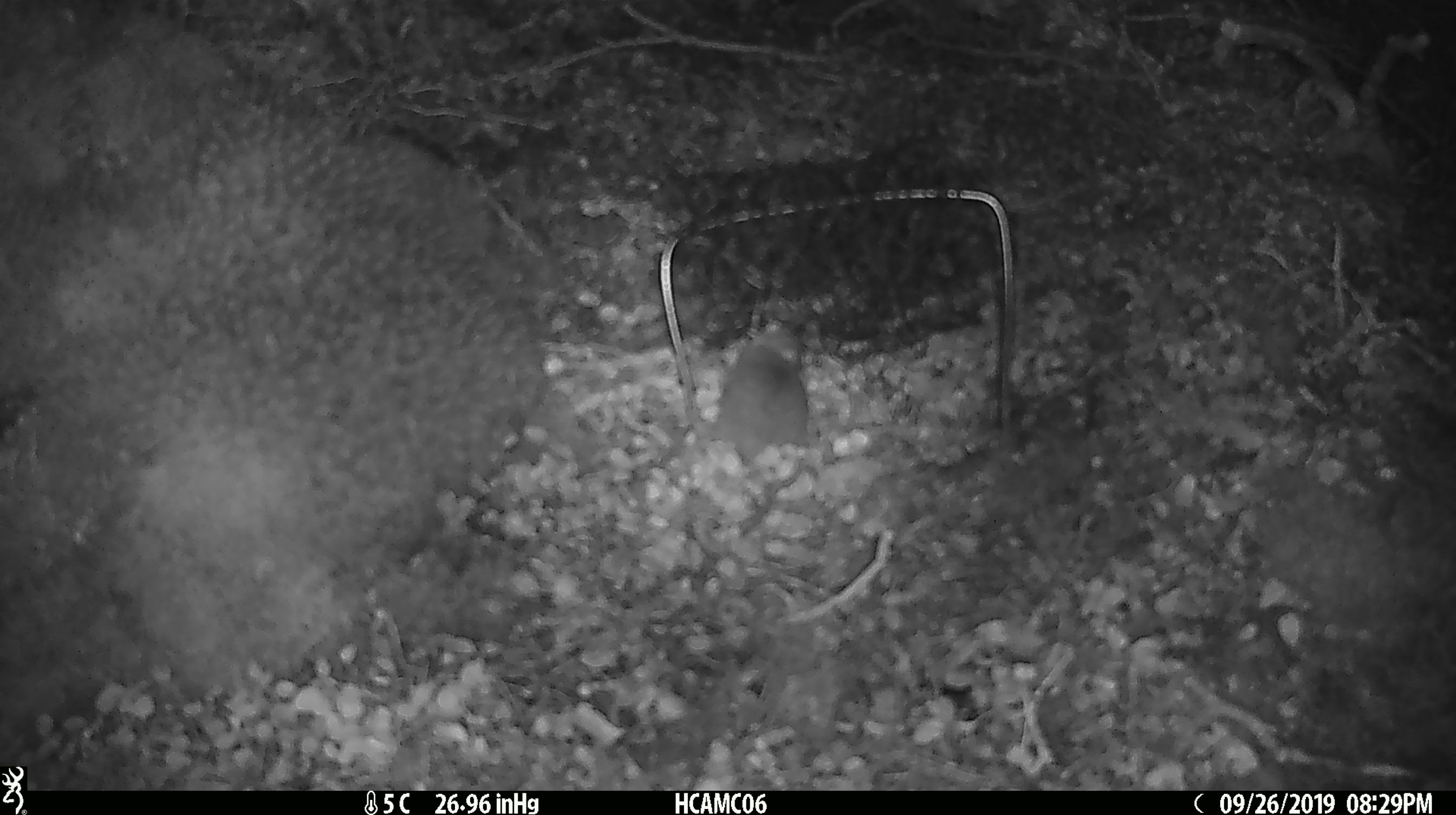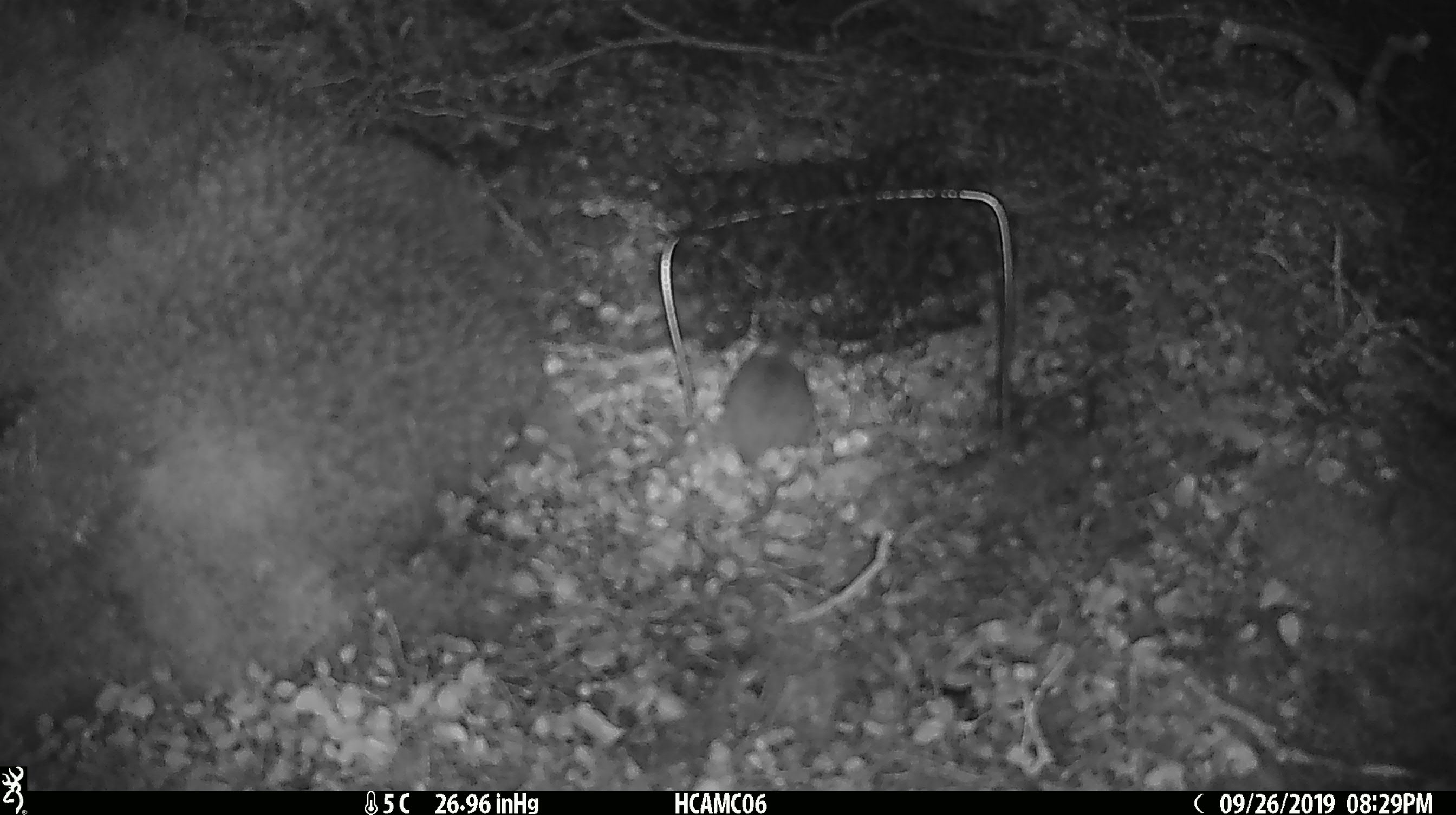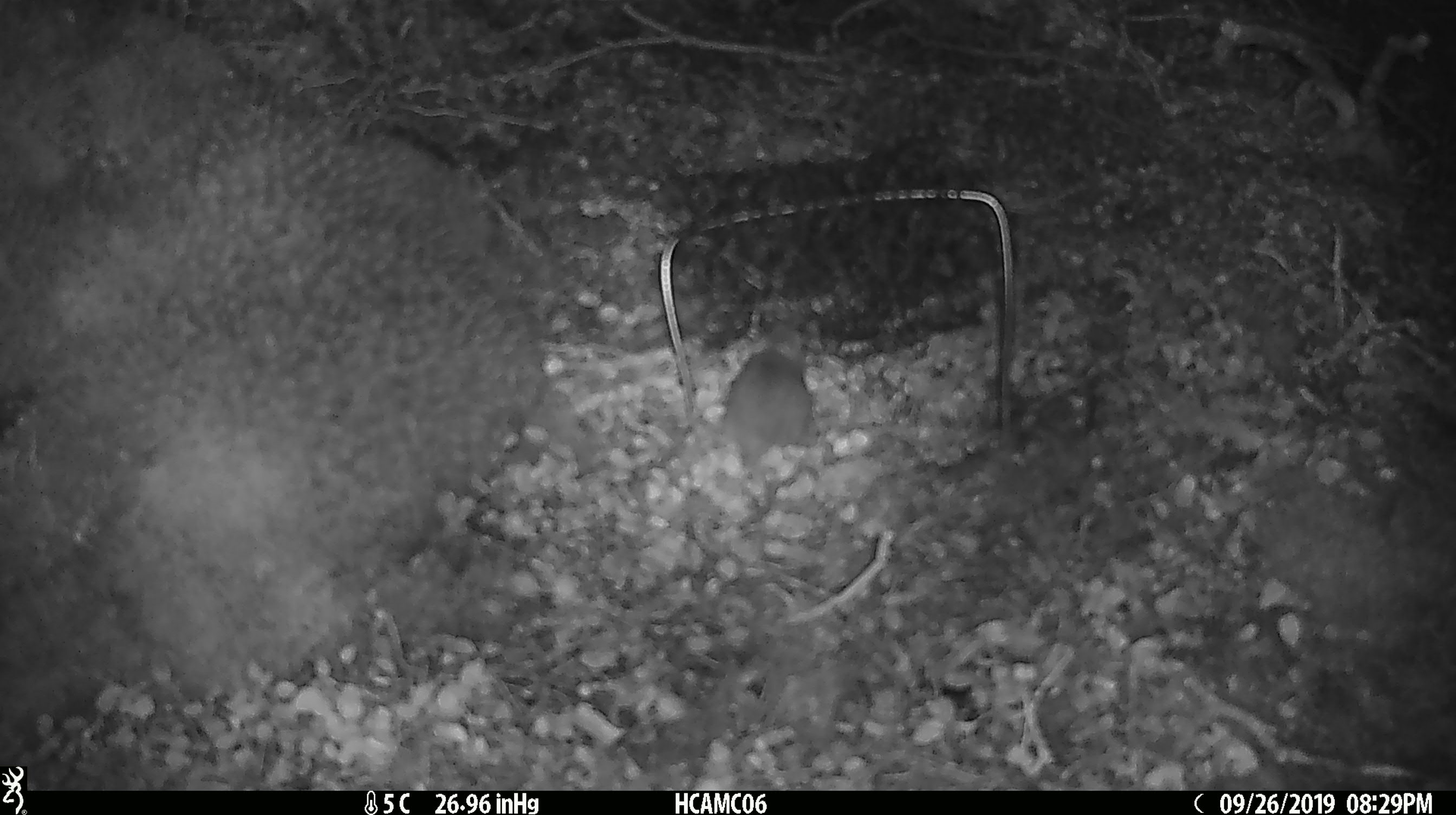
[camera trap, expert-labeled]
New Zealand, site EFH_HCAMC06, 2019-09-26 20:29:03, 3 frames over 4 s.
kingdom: Animalia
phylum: Chordata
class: Mammalia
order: Rodentia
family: Muridae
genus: Mus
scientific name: Mus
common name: mouse